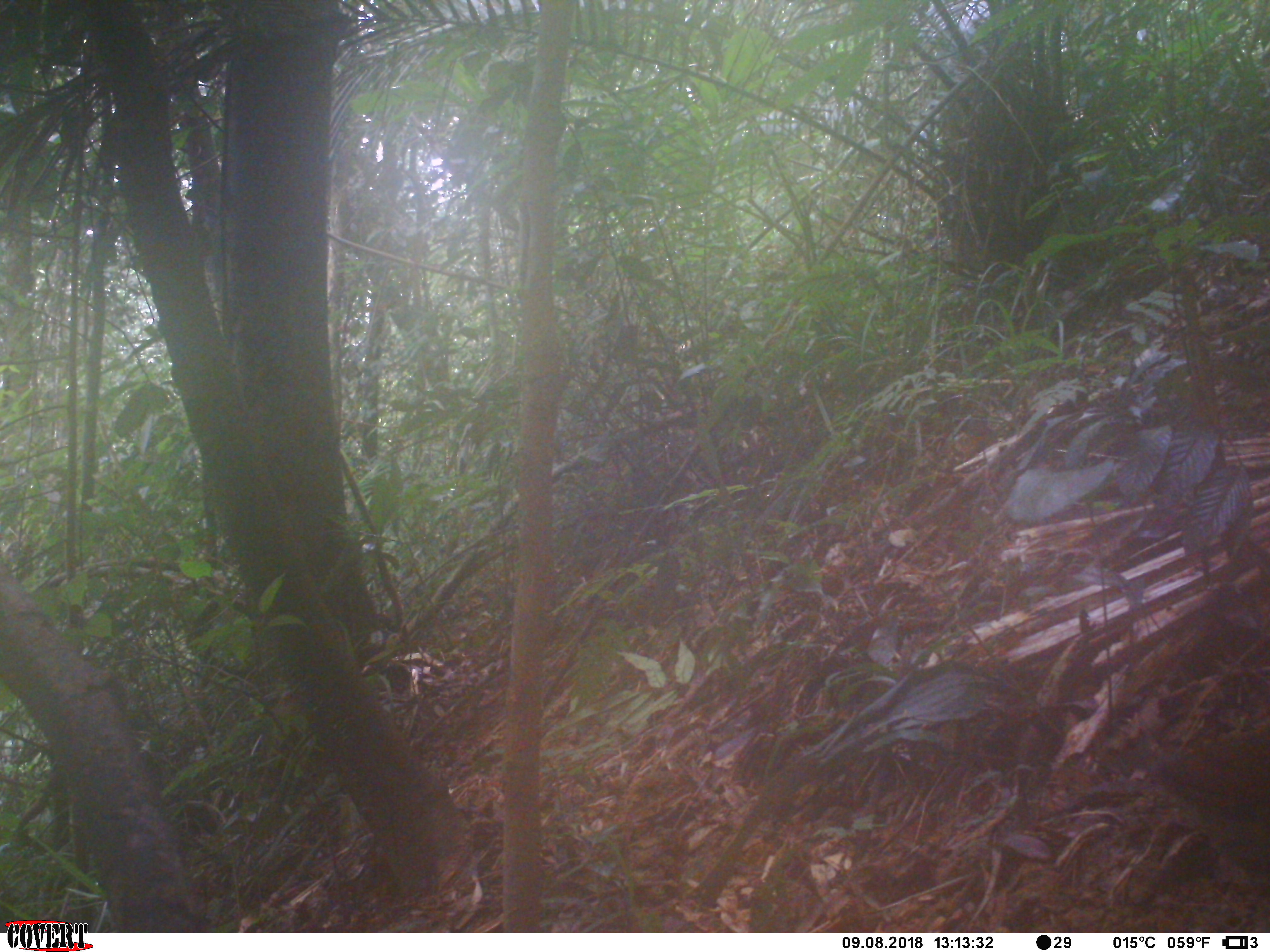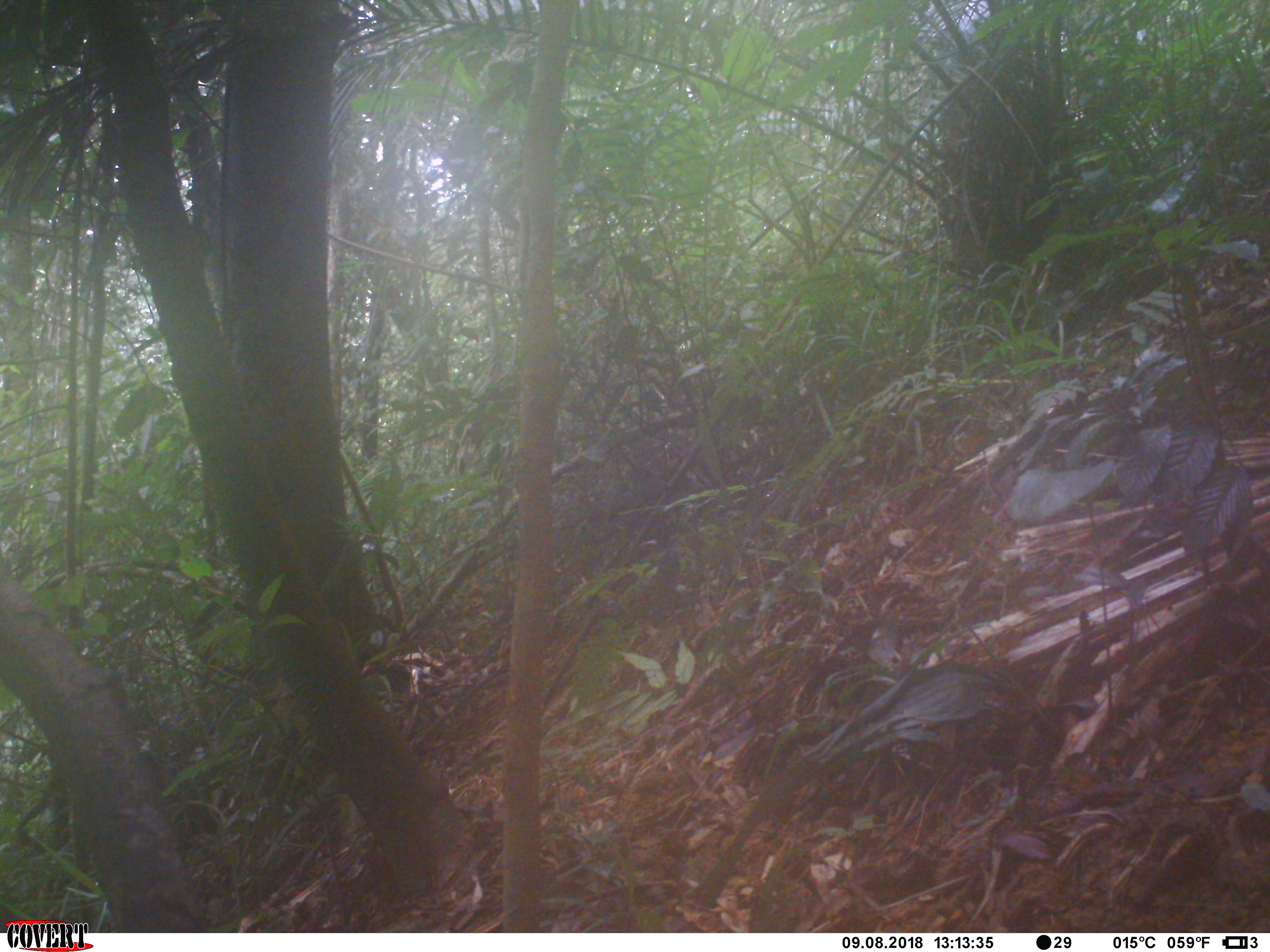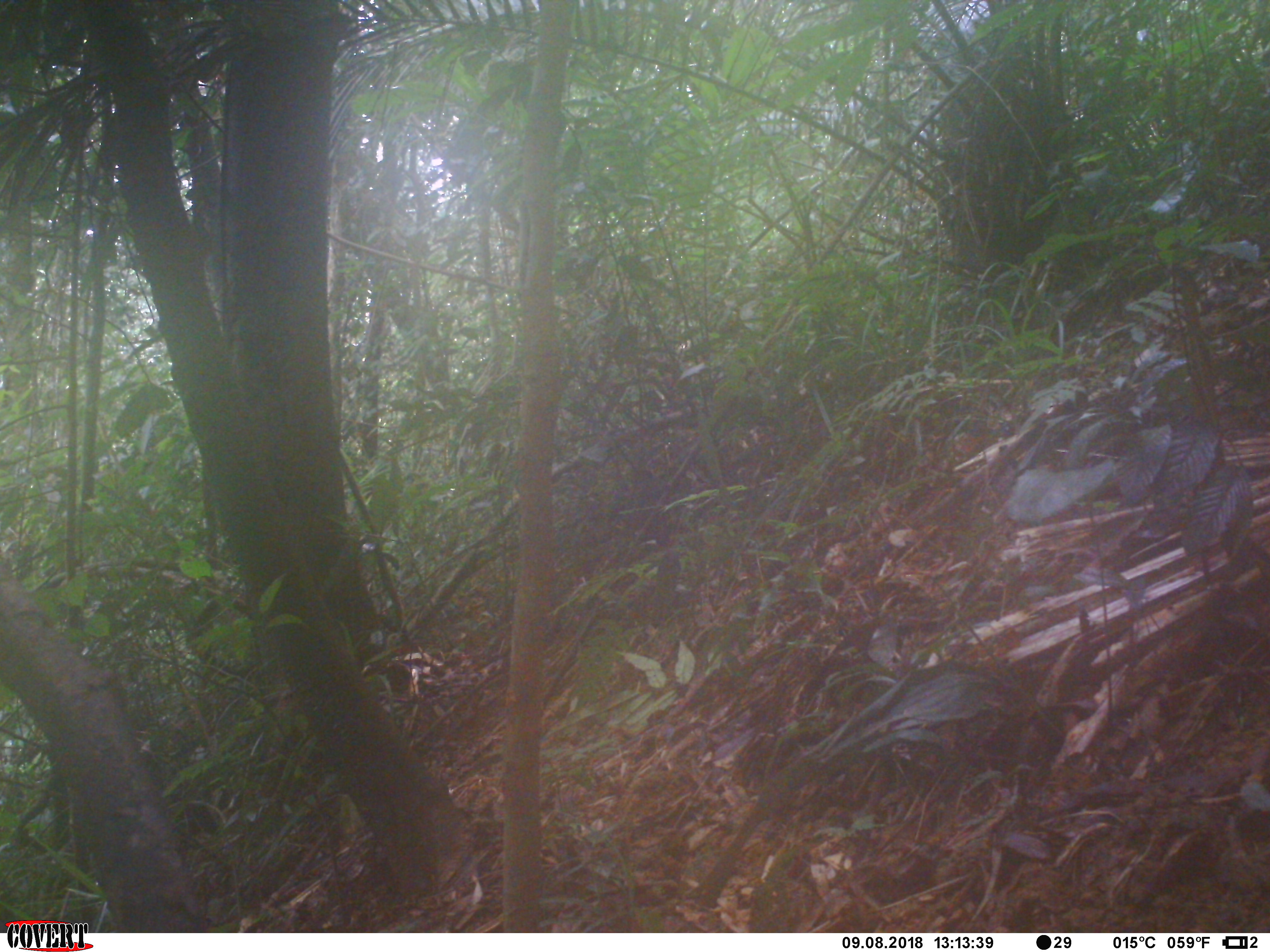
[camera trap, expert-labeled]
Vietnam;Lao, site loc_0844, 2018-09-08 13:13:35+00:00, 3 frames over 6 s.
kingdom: Animalia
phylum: Chordata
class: Aves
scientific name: Aves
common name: bird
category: unidentified bird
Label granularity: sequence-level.